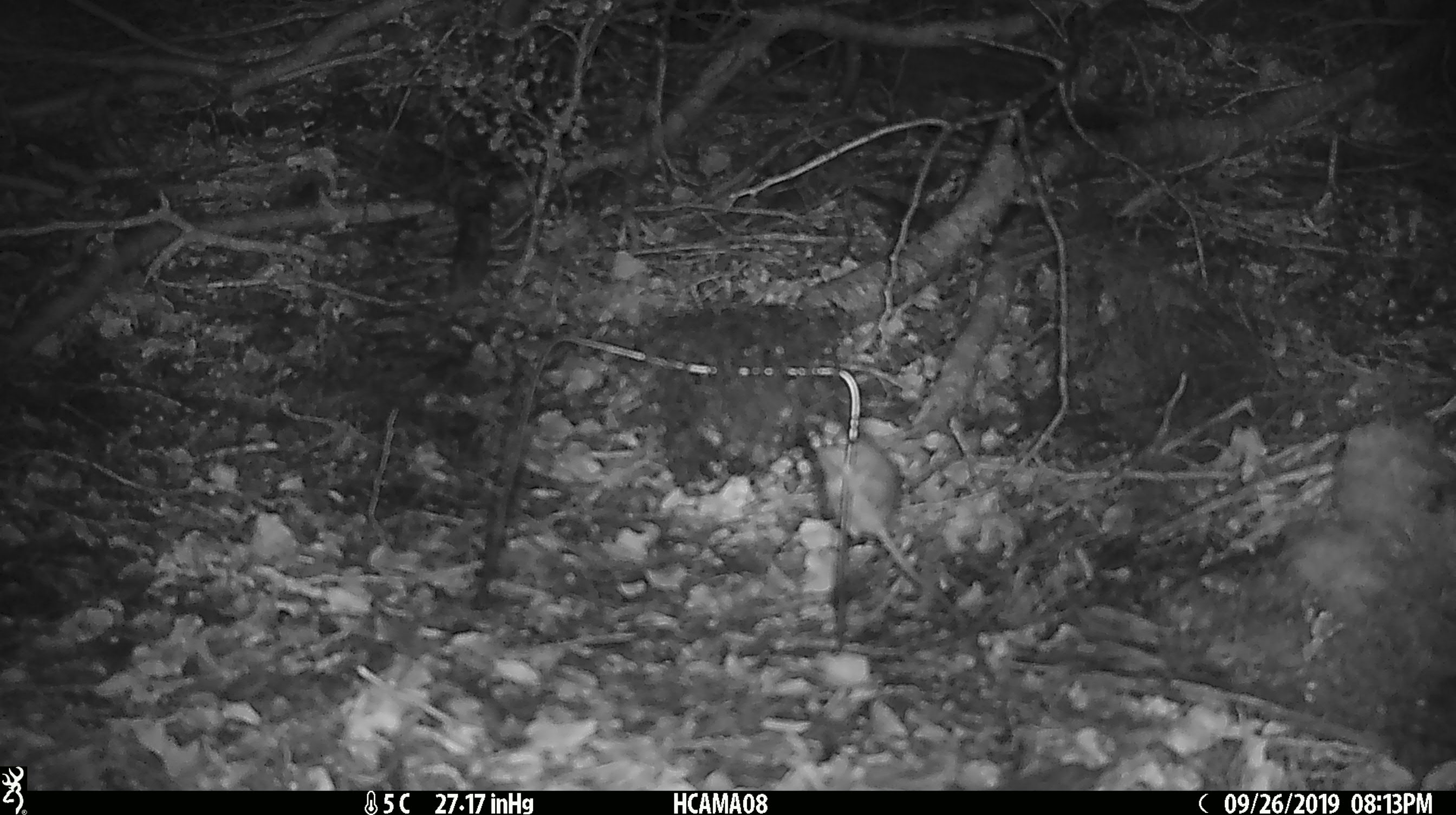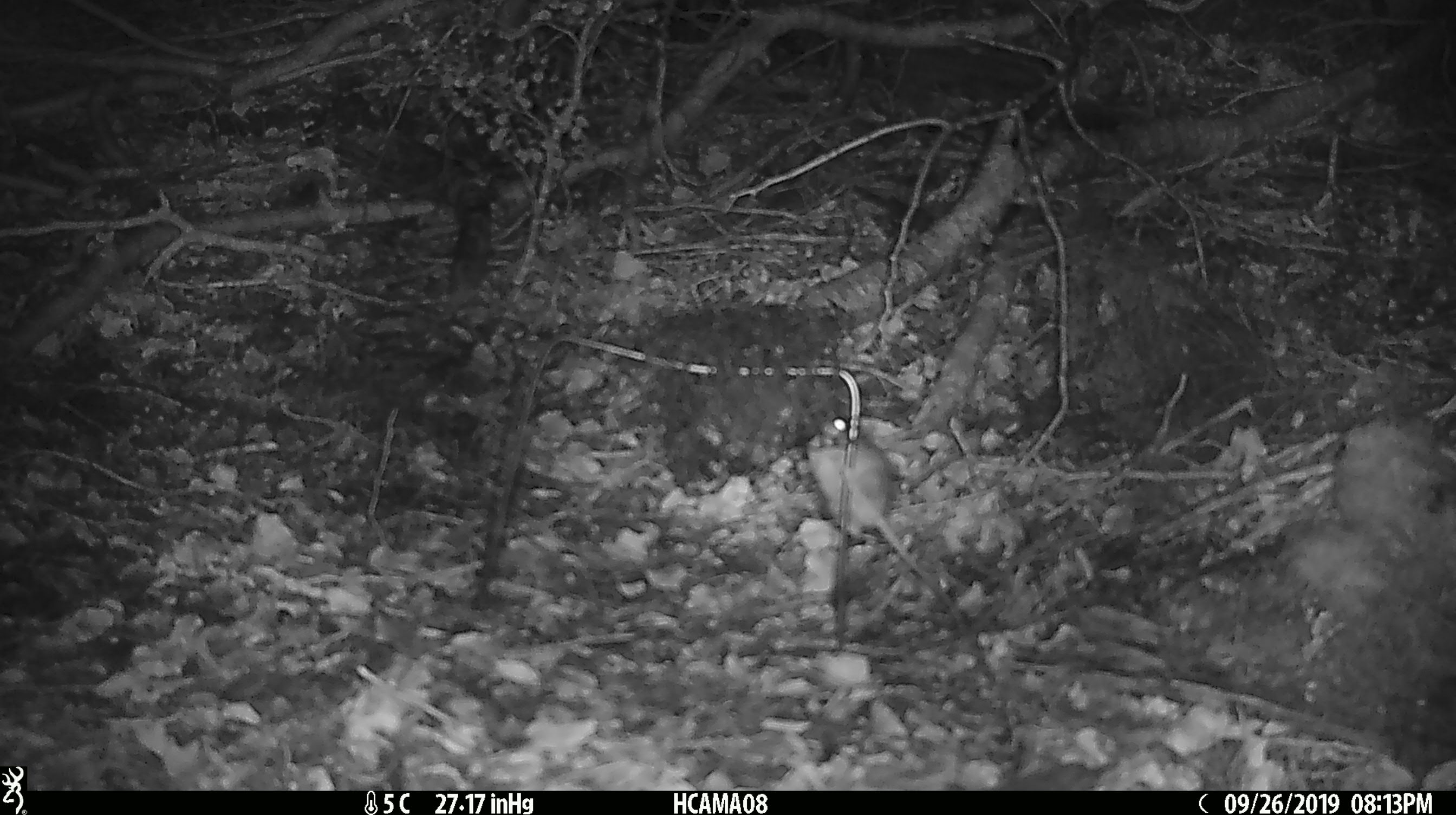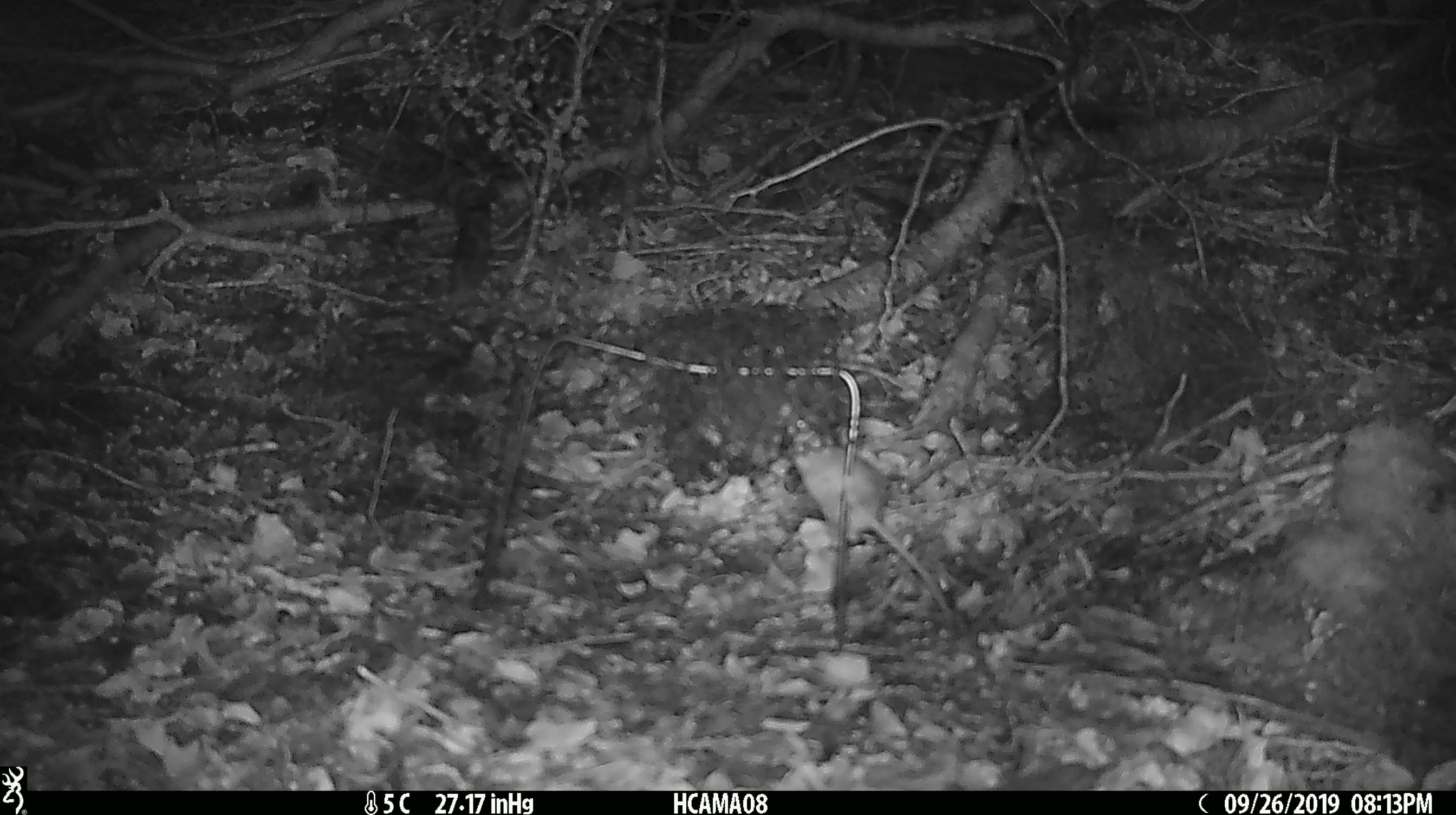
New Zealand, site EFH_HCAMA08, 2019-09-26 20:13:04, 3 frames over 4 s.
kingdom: Animalia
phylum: Chordata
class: Mammalia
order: Rodentia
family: Muridae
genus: Mus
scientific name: Mus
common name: mouse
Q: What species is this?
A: Mouse (Mus).